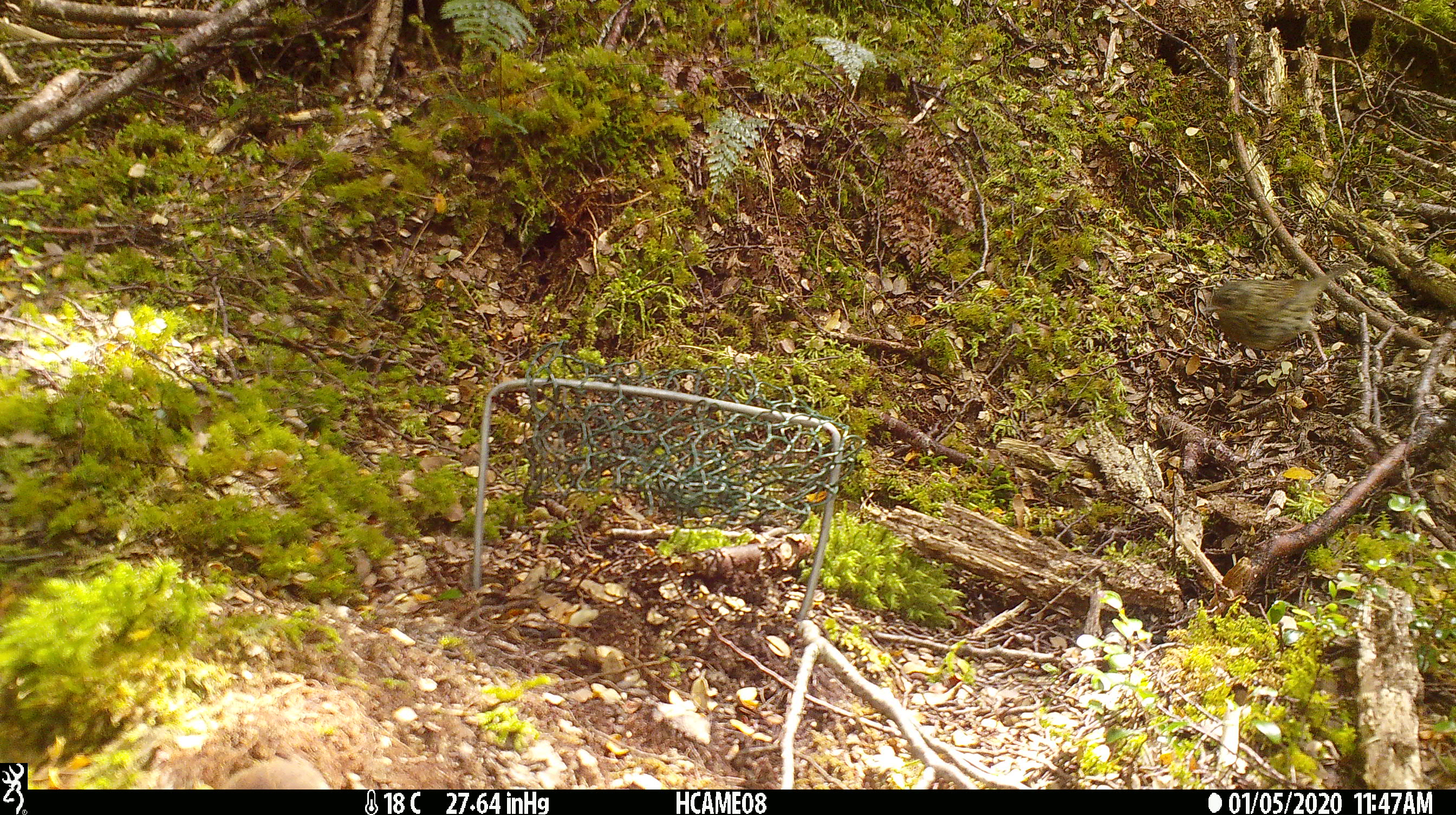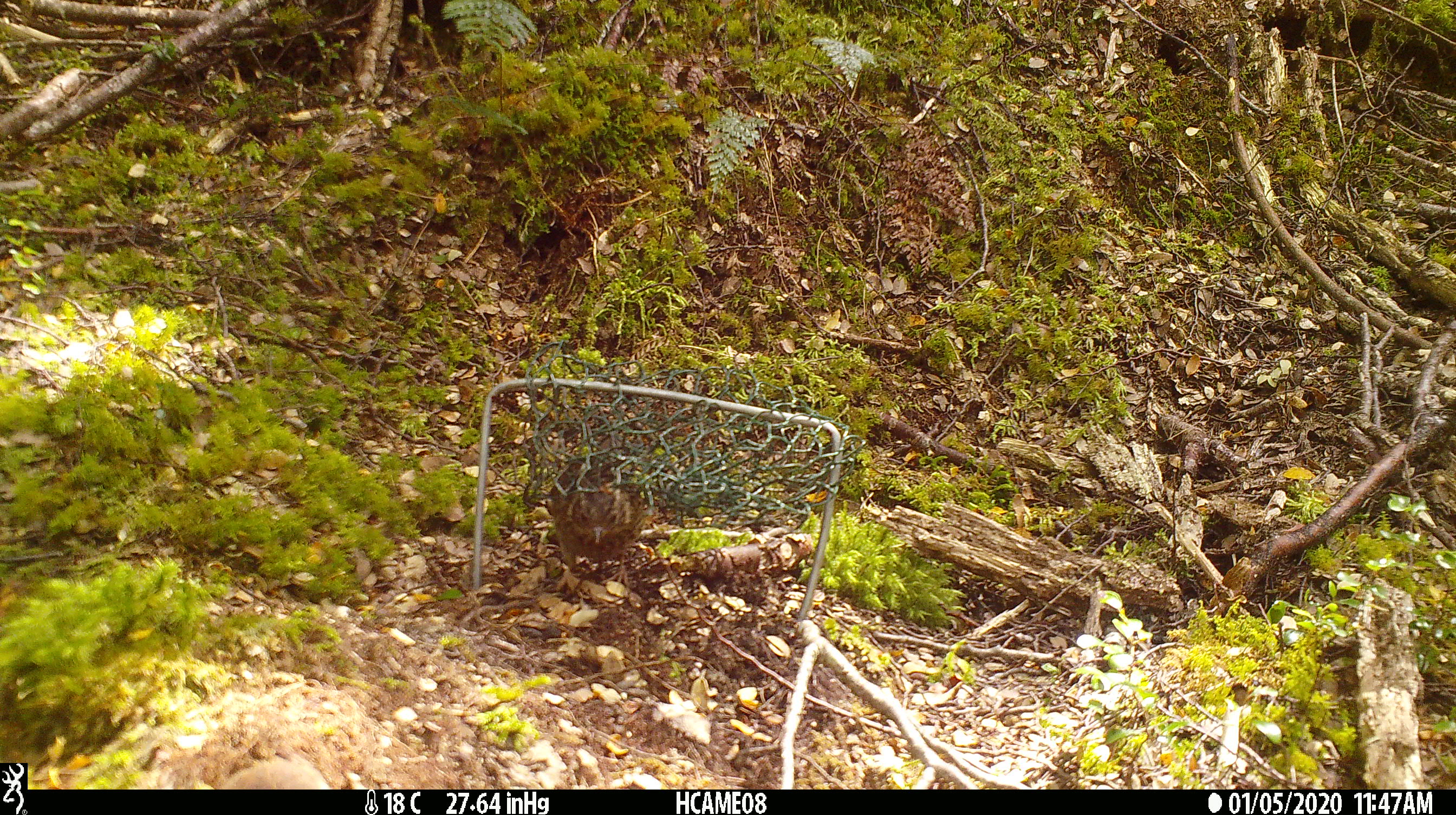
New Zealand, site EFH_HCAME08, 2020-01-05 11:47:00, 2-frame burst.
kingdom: Animalia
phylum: Chordata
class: Aves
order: Passeriformes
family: Prunellidae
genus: Prunella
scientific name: Prunella modularis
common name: dunnock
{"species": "dunnock (Prunella modularis)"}